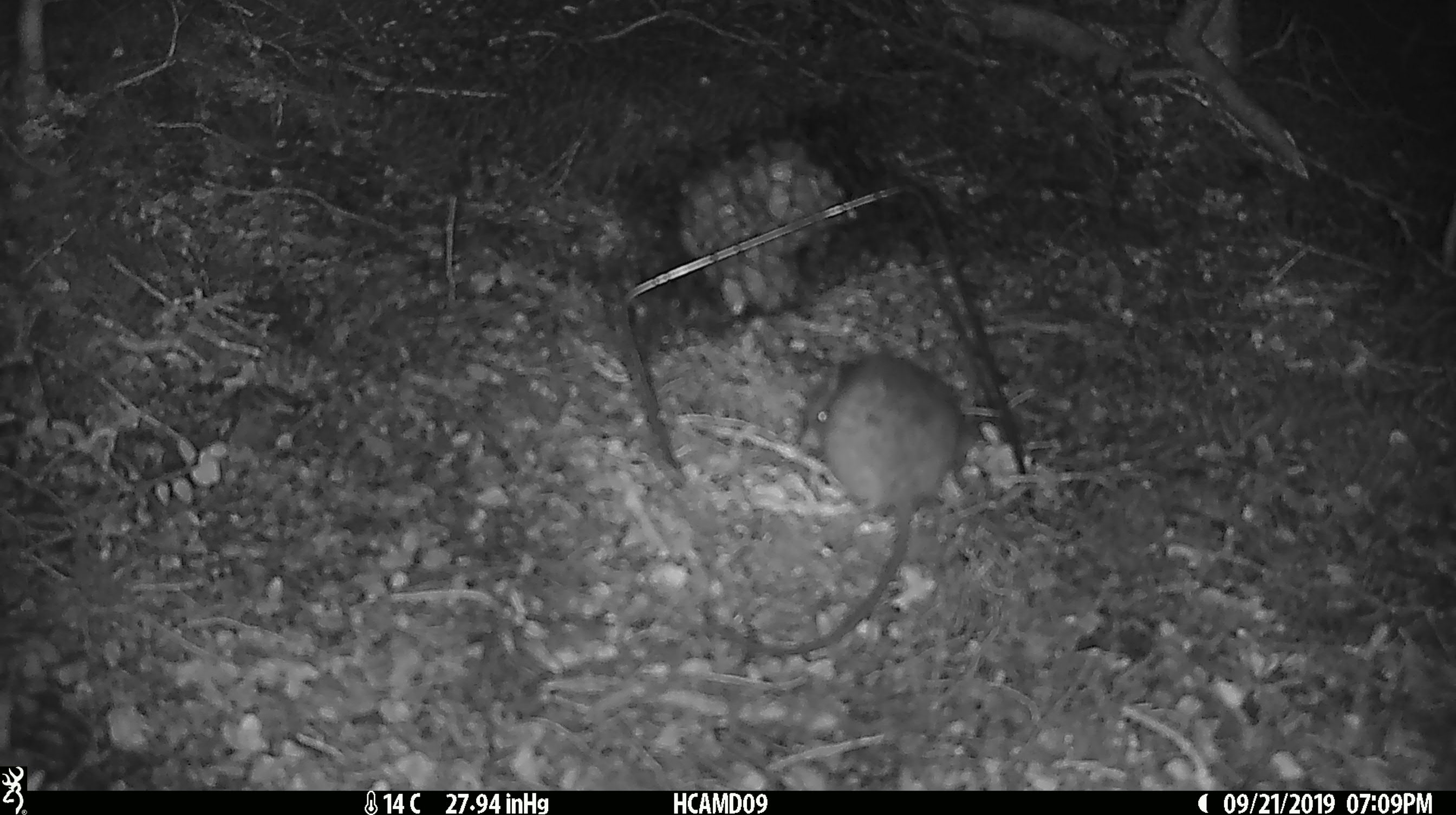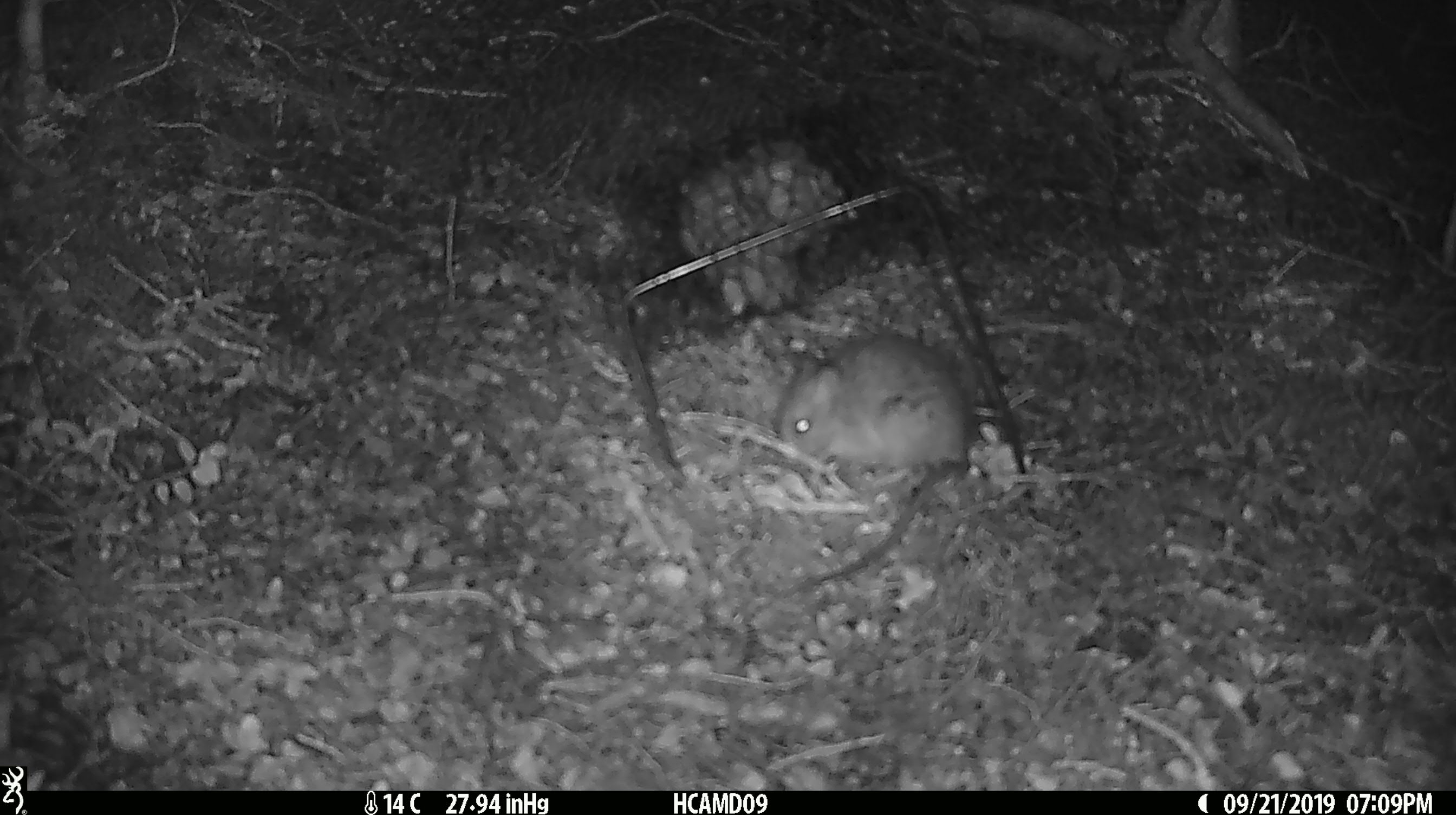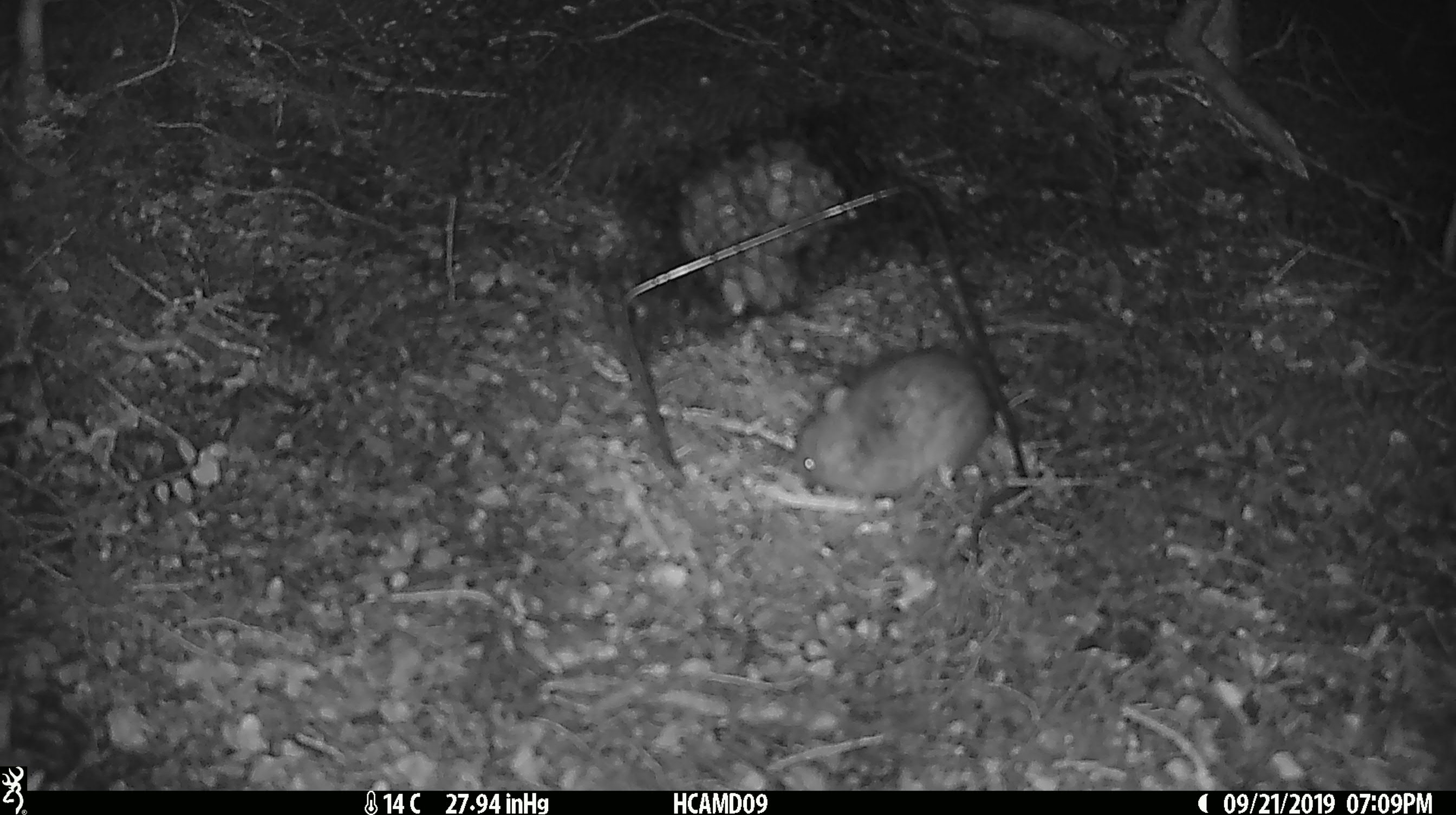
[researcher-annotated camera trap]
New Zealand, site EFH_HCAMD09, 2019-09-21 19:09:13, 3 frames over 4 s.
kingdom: Animalia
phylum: Chordata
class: Mammalia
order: Rodentia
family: Muridae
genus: Mus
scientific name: Mus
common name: mouse